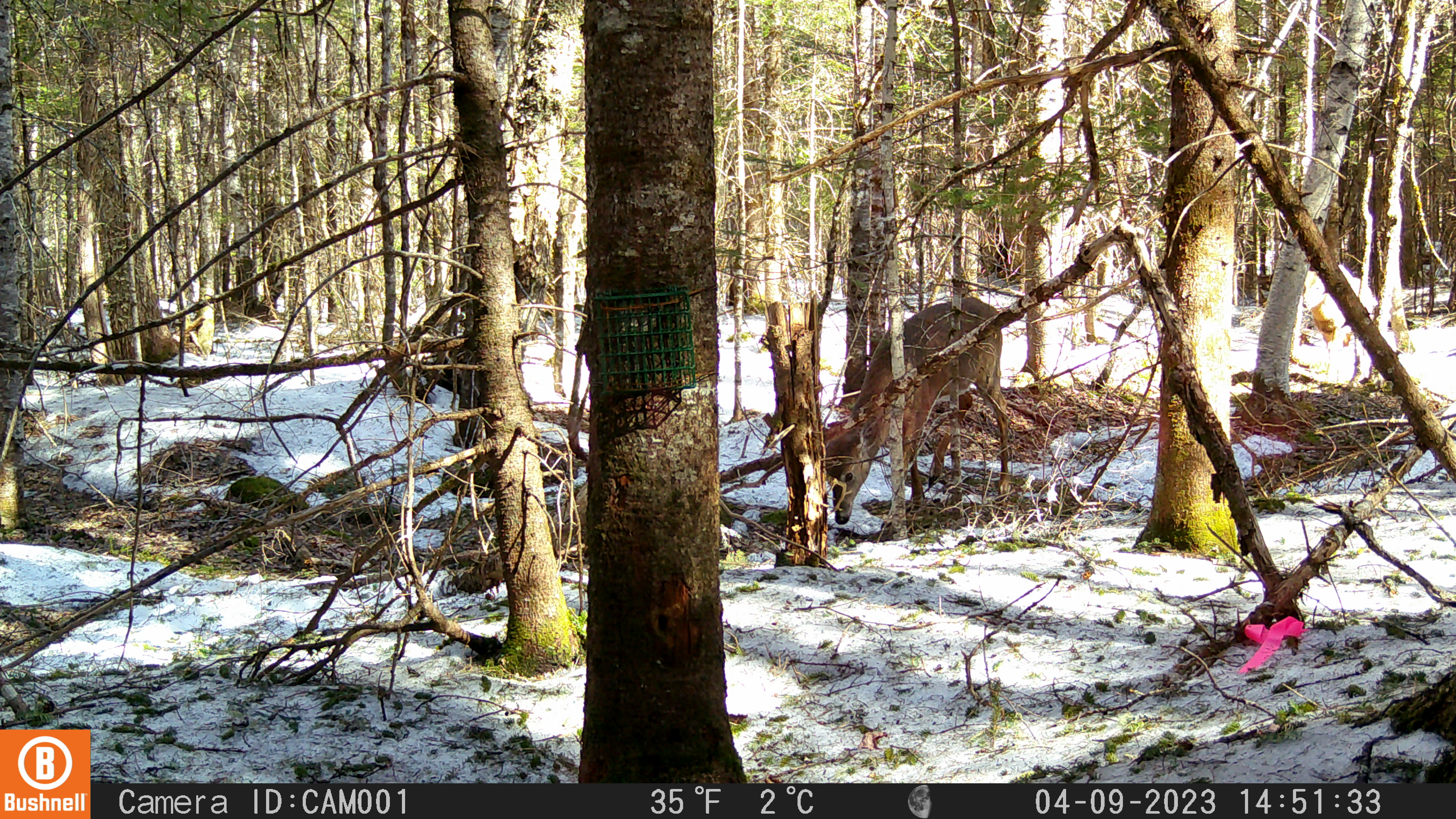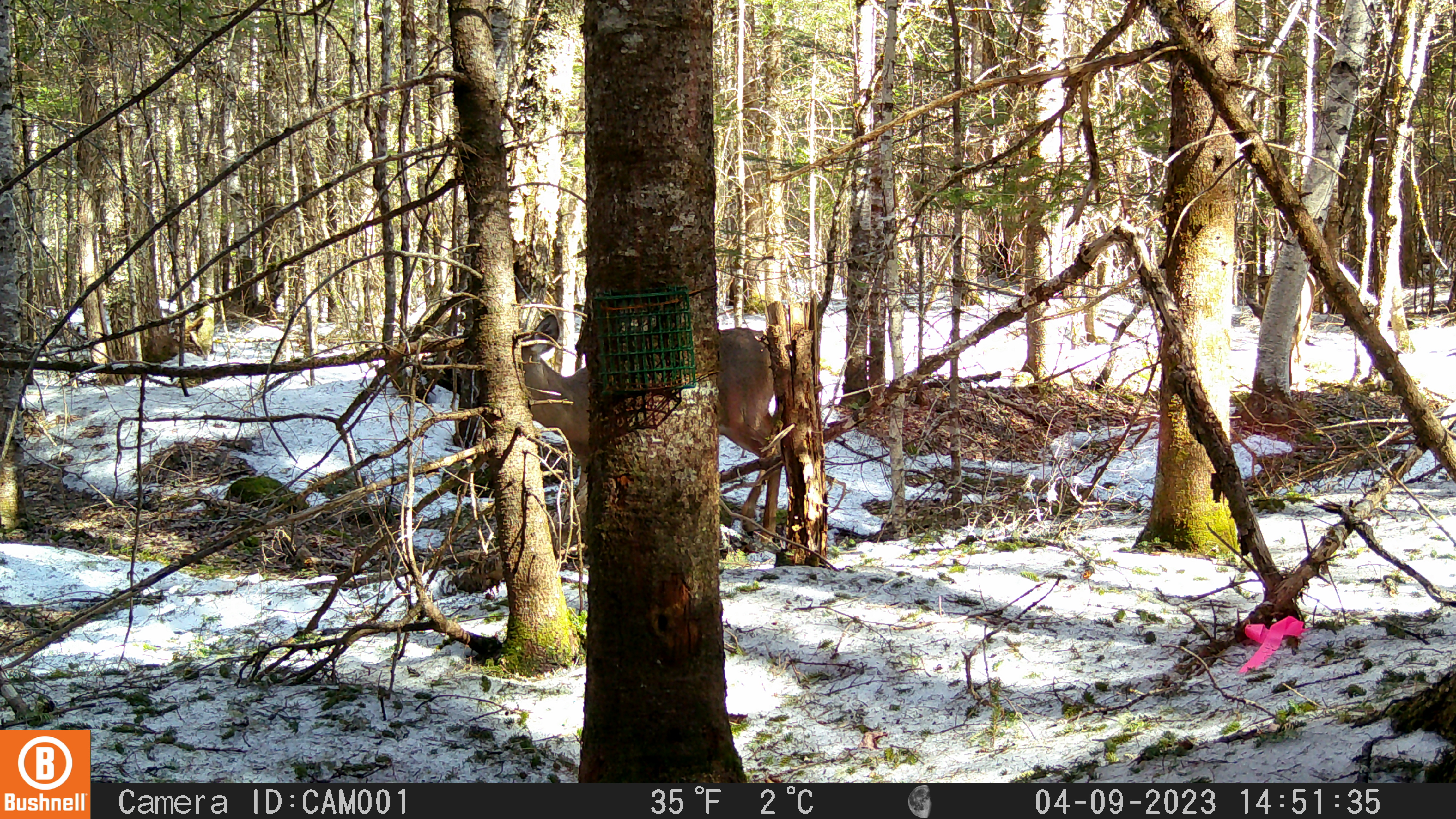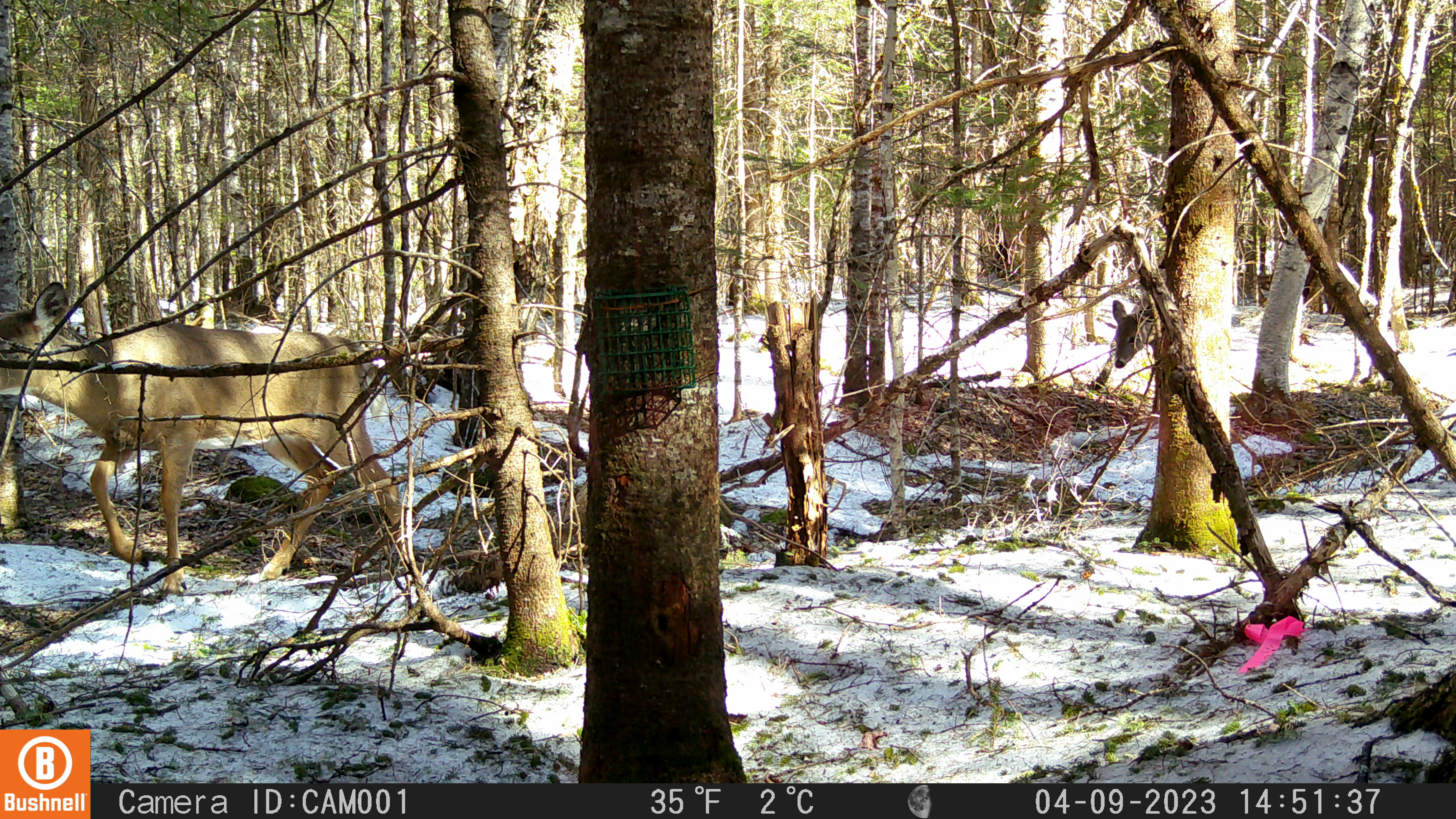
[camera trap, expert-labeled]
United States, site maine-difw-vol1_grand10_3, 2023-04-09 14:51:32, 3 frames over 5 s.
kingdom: Animalia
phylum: Chordata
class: Mammalia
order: Artiodactyla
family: Cervidae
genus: Odocoileus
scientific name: Odocoileus virginianus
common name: white-tailed deer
White-tailed deer (Odocoileus virginianus).